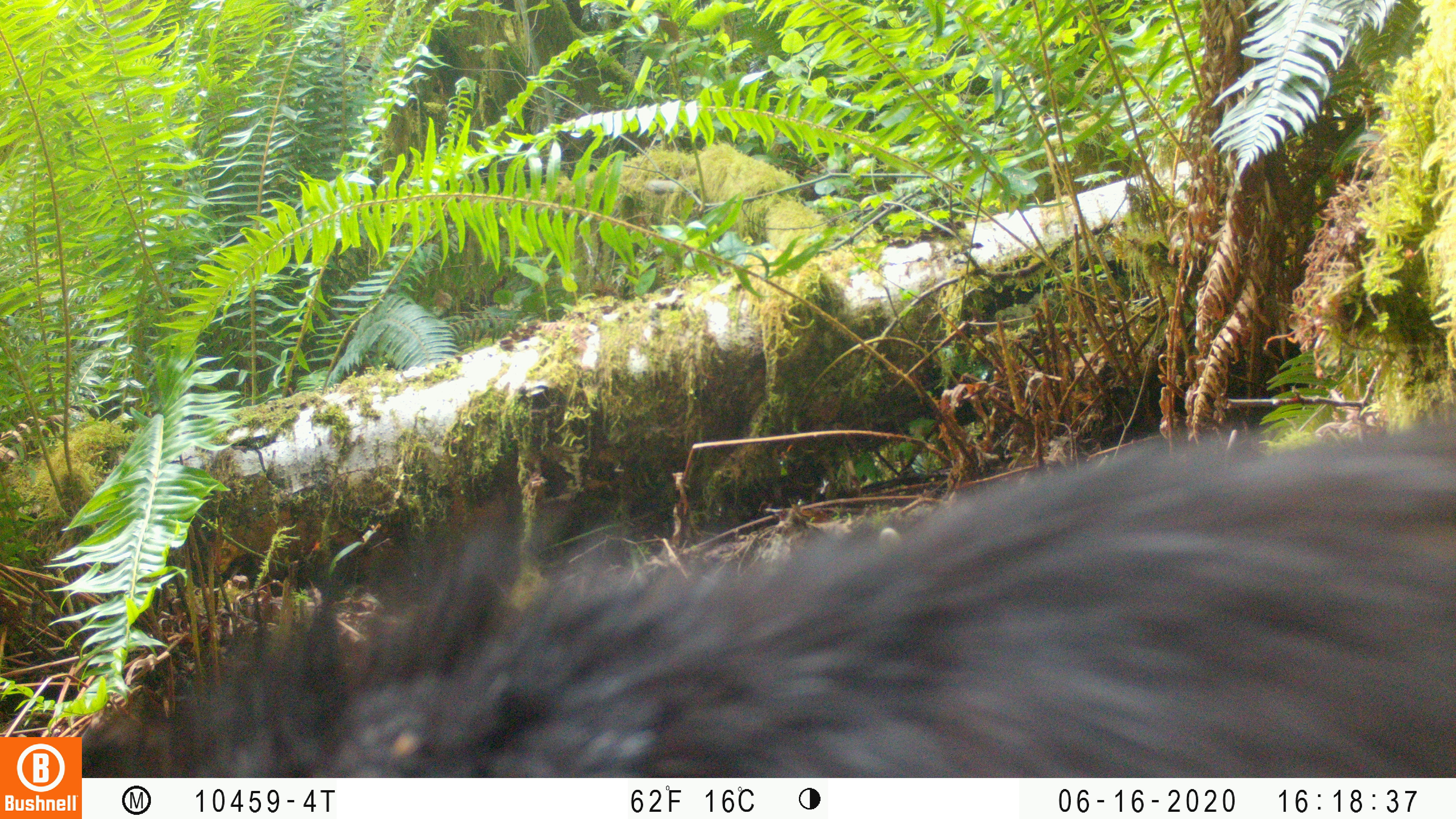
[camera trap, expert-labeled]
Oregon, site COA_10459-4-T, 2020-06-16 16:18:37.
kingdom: Animalia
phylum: Chordata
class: Mammalia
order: Carnivora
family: Ursidae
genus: Ursus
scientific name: Ursus americanus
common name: american black bear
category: black bear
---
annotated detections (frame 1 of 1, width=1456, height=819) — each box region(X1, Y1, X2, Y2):
black bear: region(94, 427, 1448, 769)